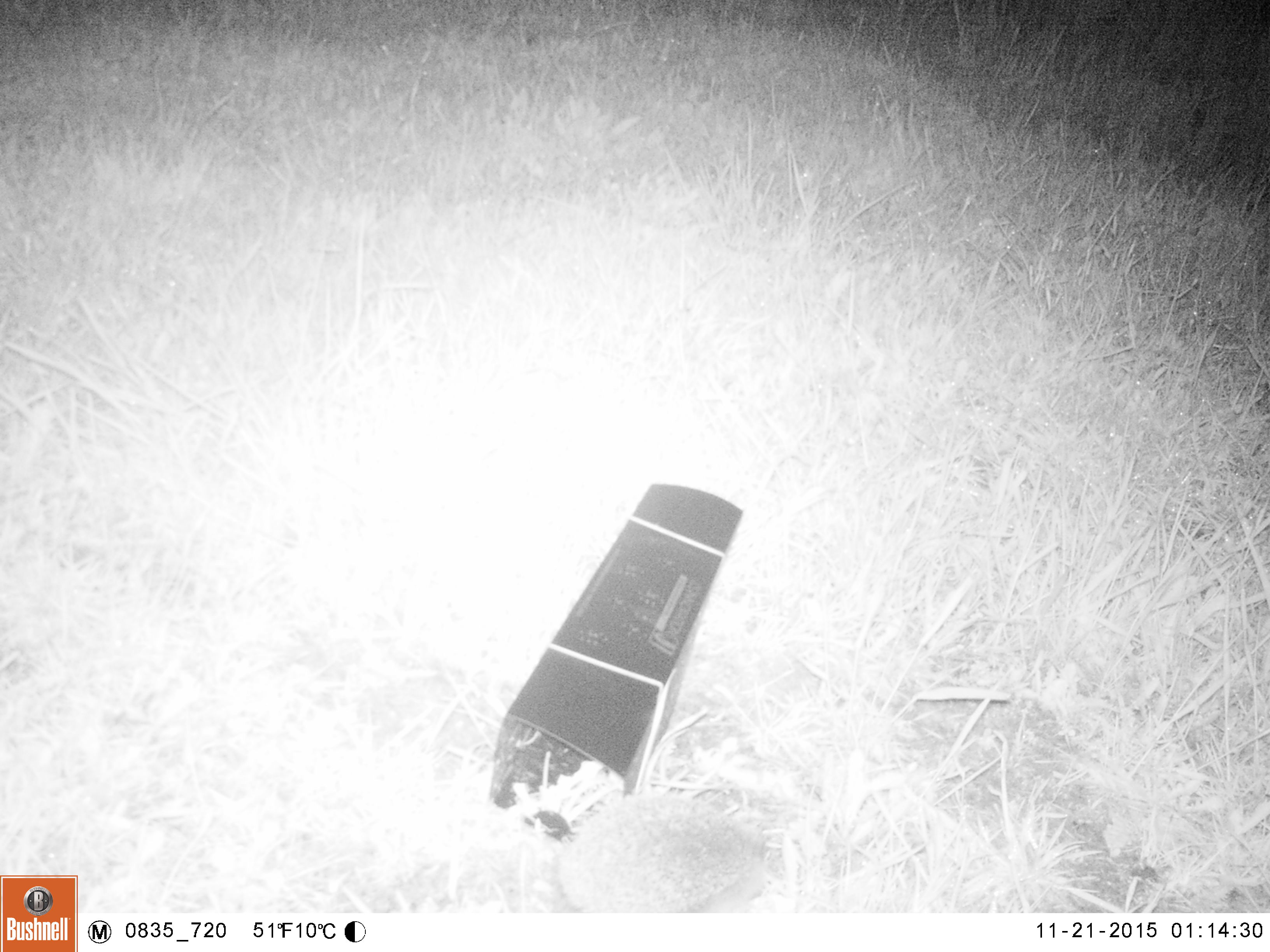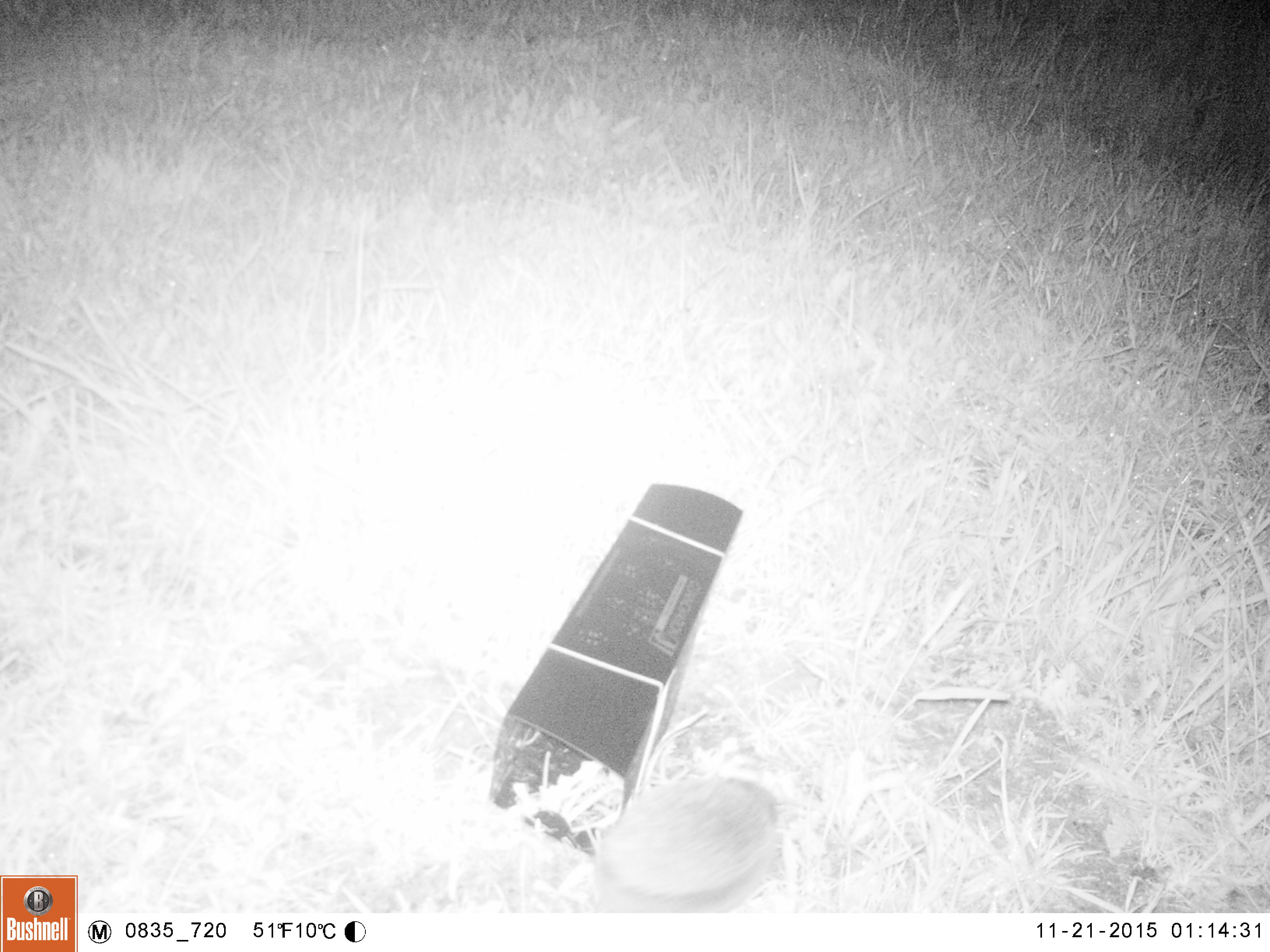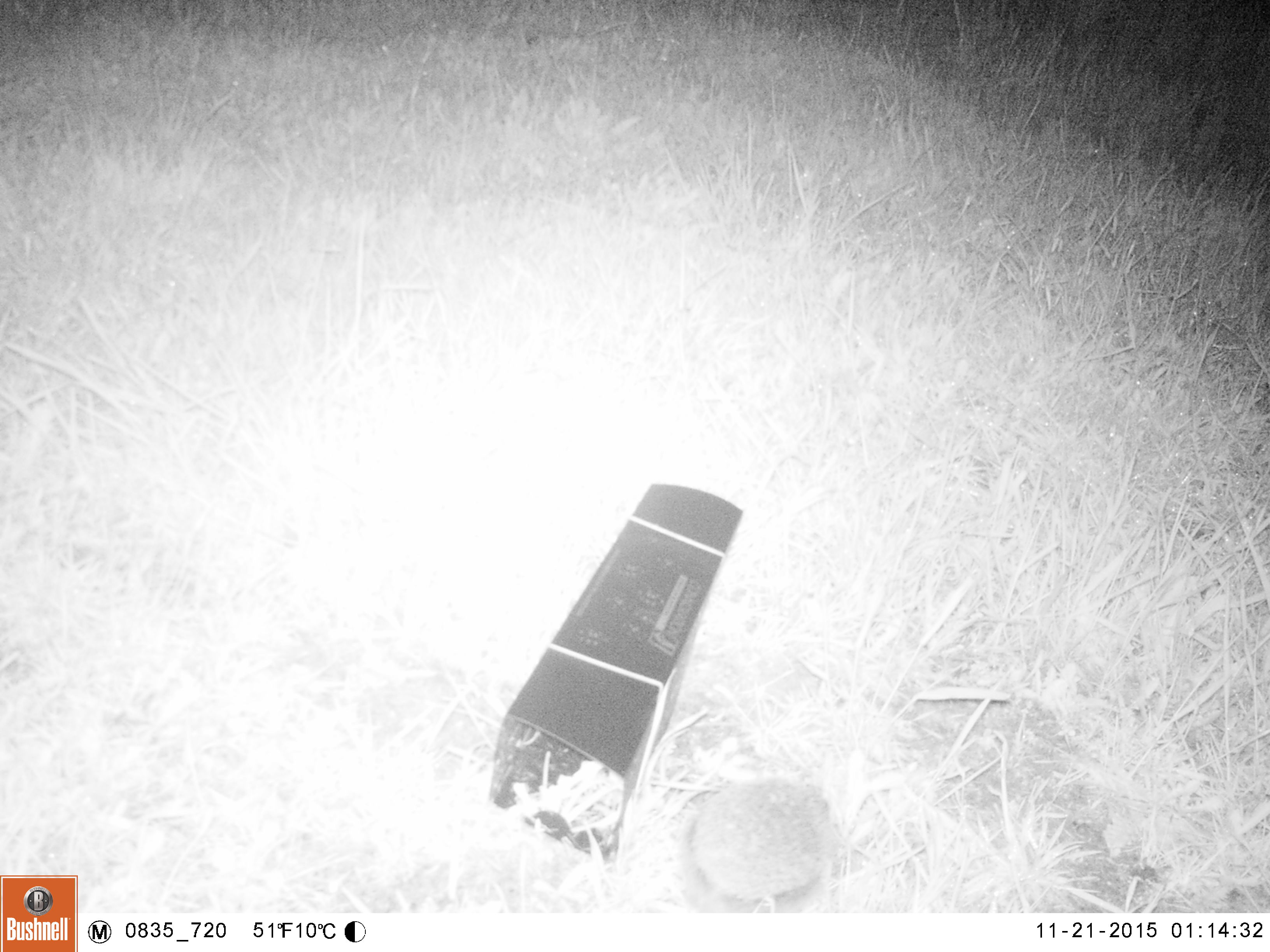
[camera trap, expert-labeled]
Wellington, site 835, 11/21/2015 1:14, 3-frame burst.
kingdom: Animalia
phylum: Chordata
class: Mammalia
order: Eulipotyphla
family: Erinaceidae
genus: Erinaceus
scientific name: Erinaceus europaeus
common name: hedgehog